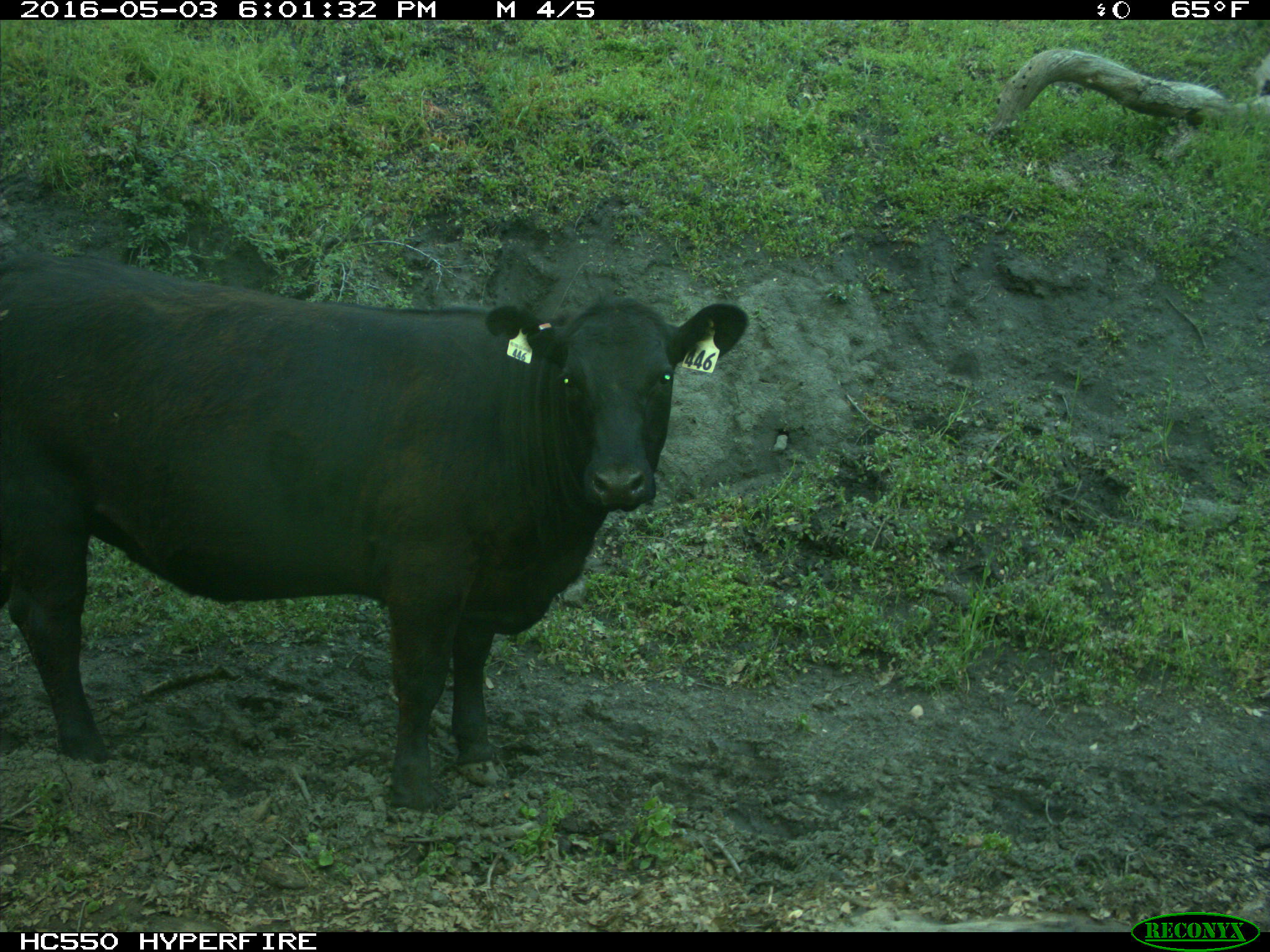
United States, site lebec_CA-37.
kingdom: Animalia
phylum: Chordata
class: Mammalia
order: Artiodactyla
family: Bovidae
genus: Bos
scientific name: Bos taurus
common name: domestic cow